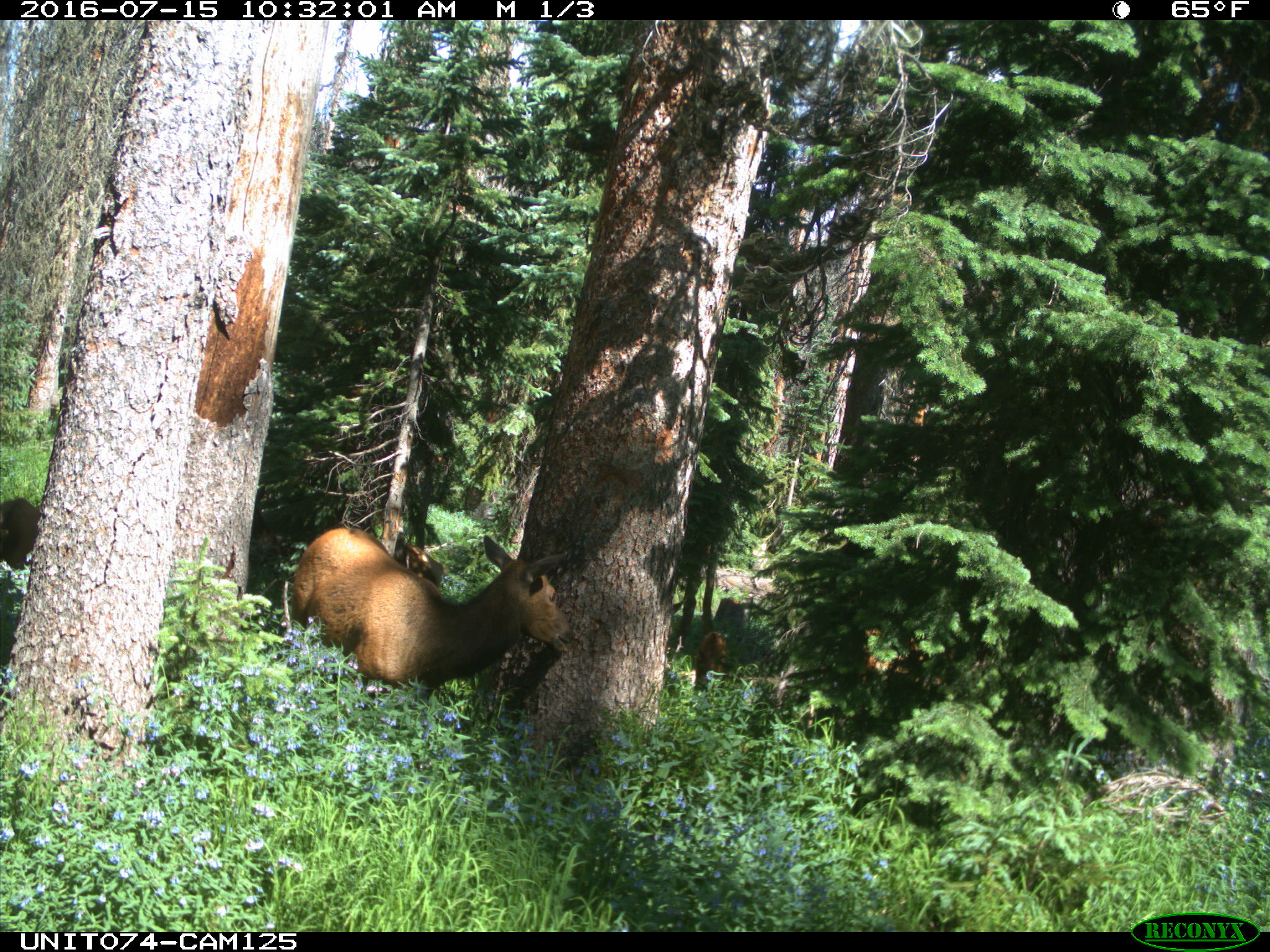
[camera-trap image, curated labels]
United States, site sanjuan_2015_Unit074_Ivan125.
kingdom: Animalia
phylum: Chordata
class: Mammalia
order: Artiodactyla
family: Cervidae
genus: Cervus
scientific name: Cervus elaphus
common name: red deer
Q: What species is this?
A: Cervus elaphus (red deer).